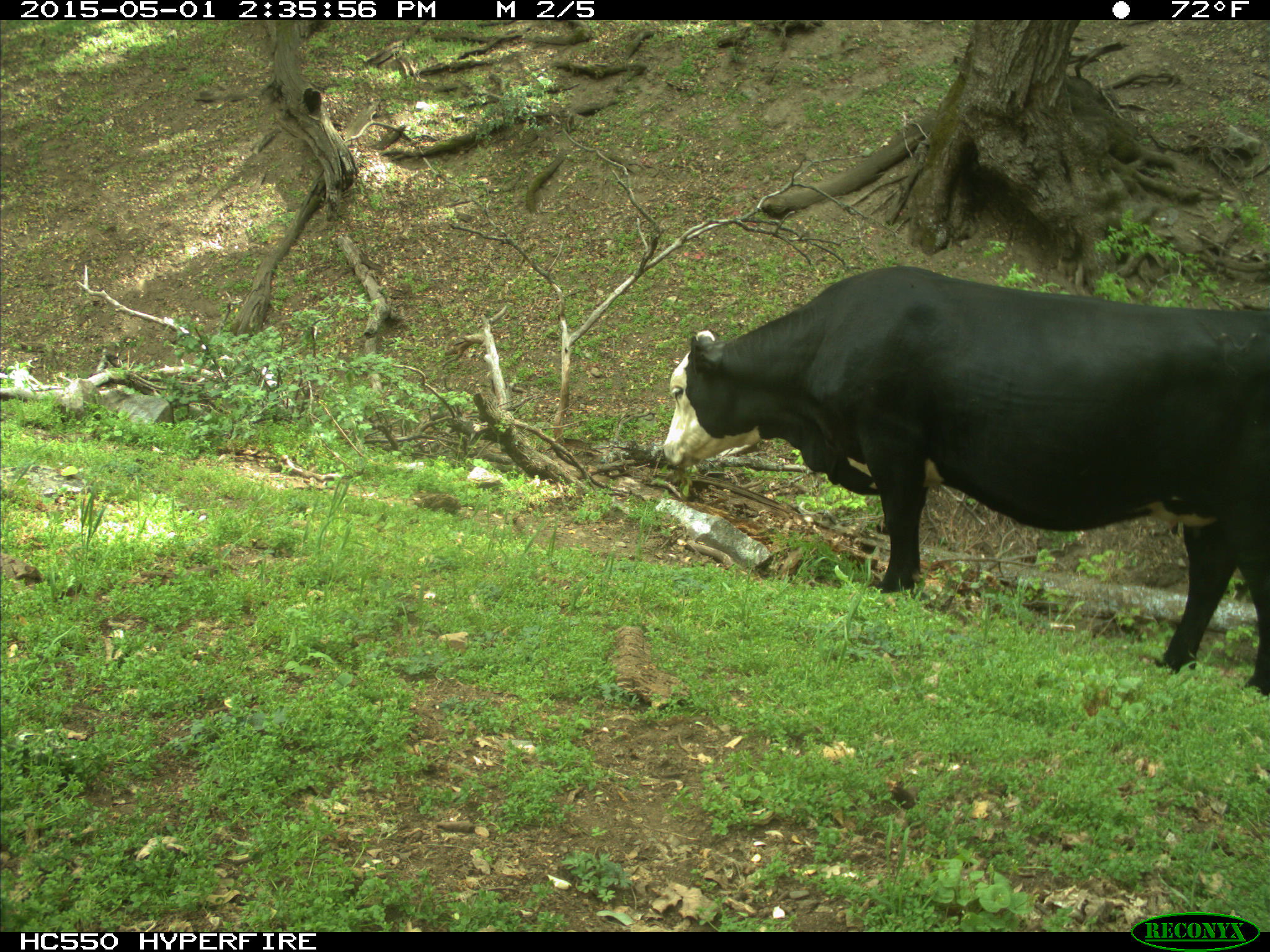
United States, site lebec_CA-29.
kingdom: Animalia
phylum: Chordata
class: Mammalia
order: Artiodactyla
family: Bovidae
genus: Bos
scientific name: Bos taurus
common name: domestic cow